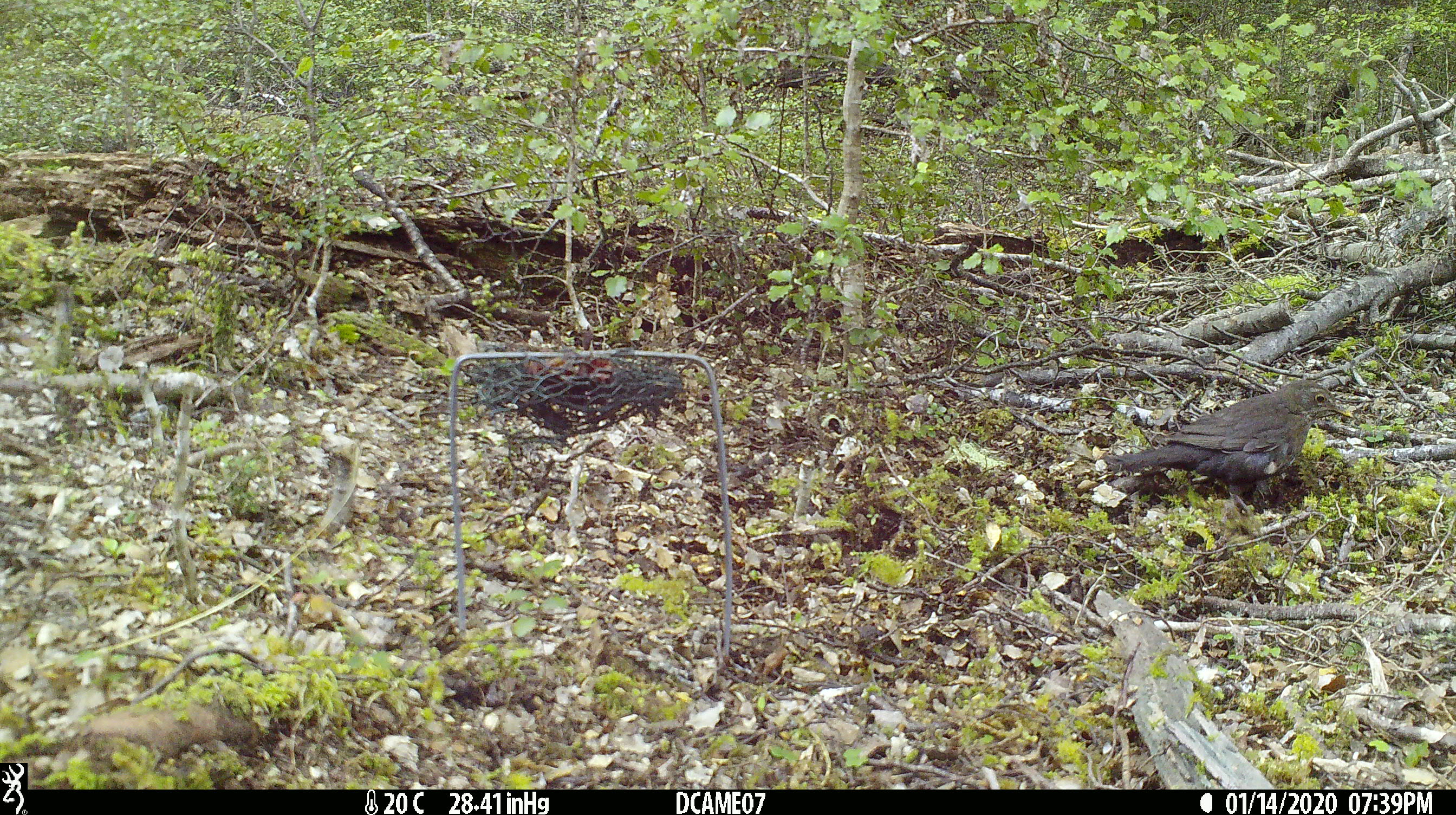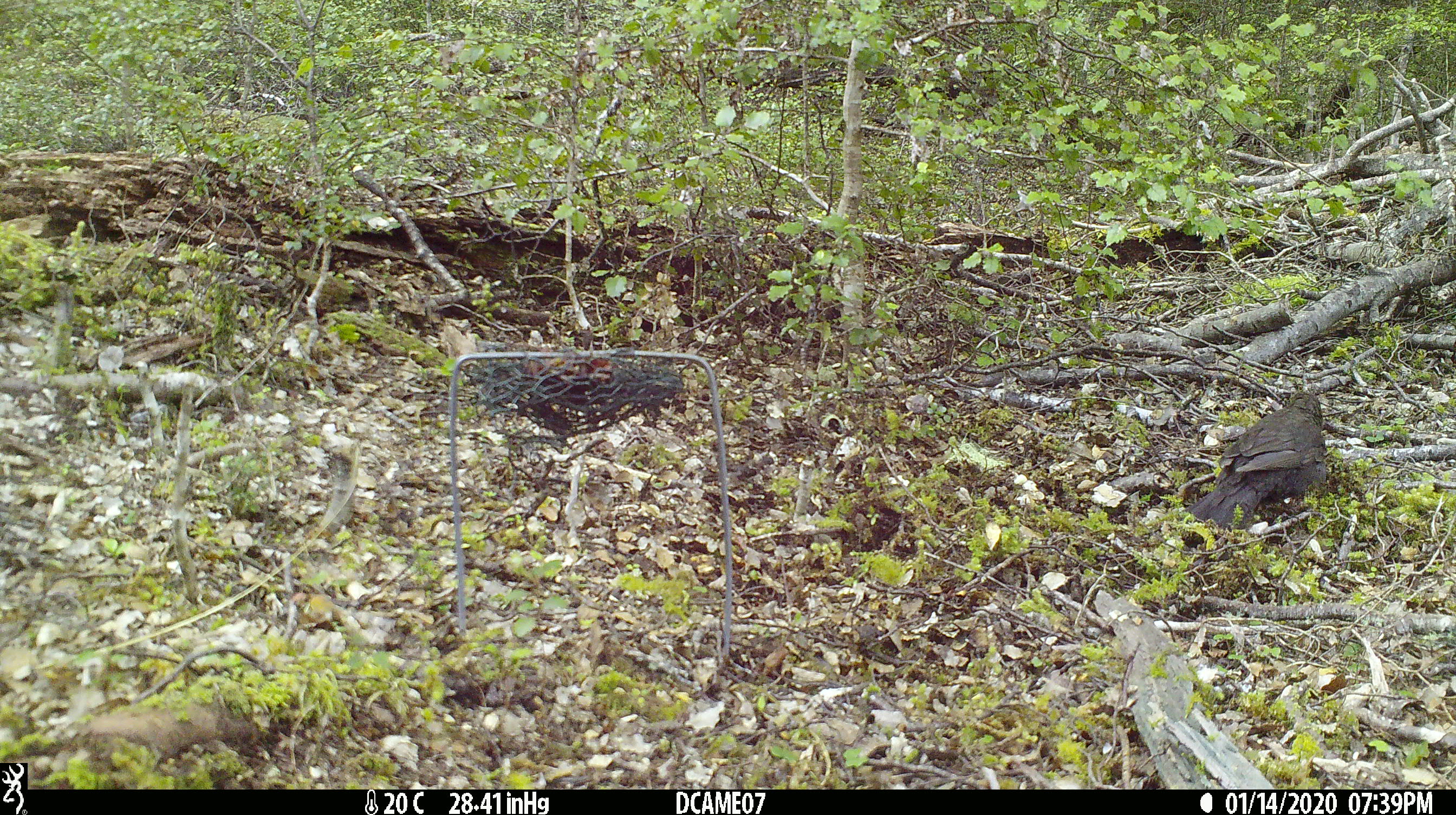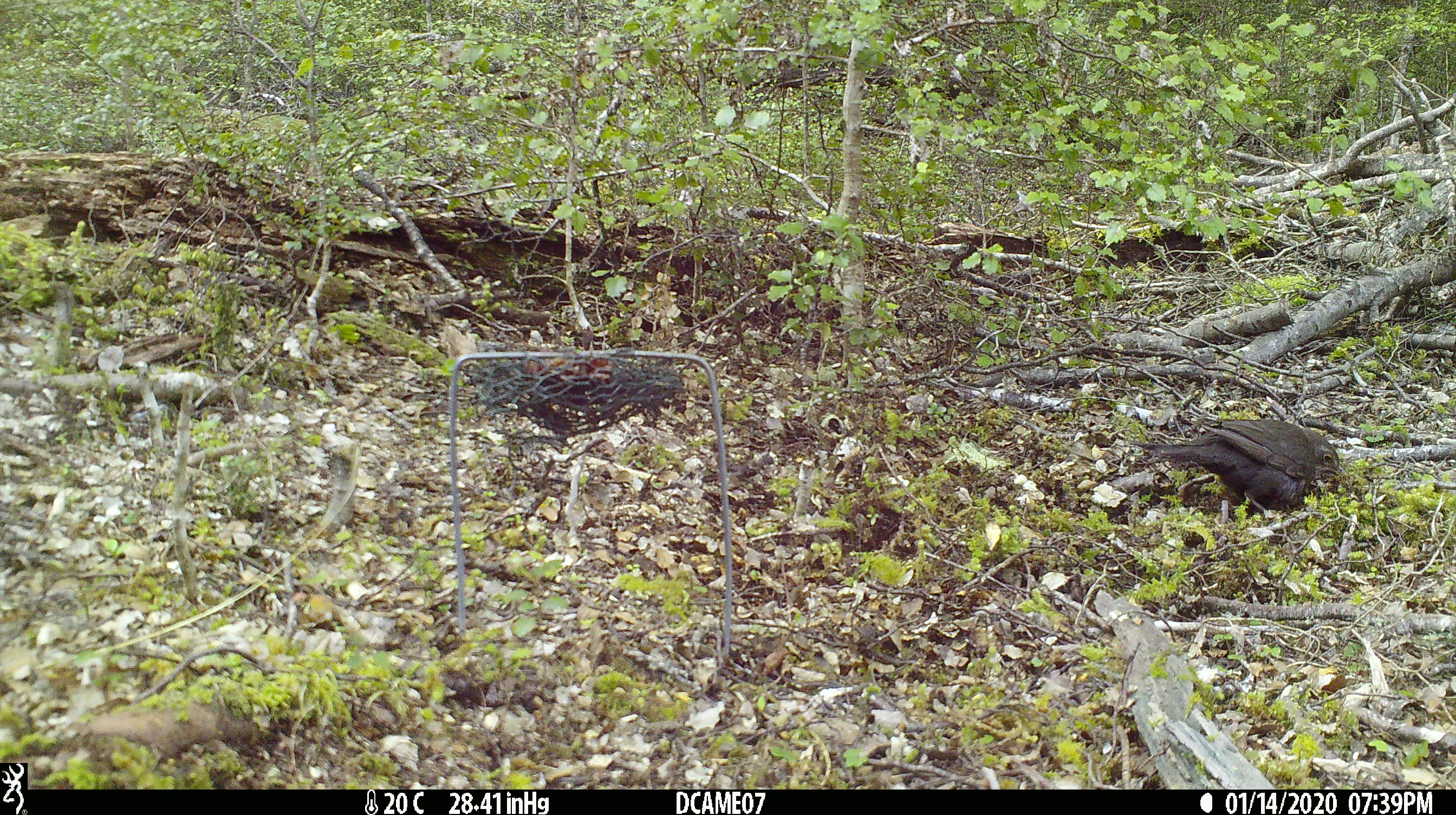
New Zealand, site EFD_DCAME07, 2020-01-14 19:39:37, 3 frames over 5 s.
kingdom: Animalia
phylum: Chordata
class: Aves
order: Passeriformes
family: Turdidae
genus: Turdus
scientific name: Turdus merula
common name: eurasian blackbird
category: blackbird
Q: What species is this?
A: Blackbird (eurasian blackbird) (Turdus merula).